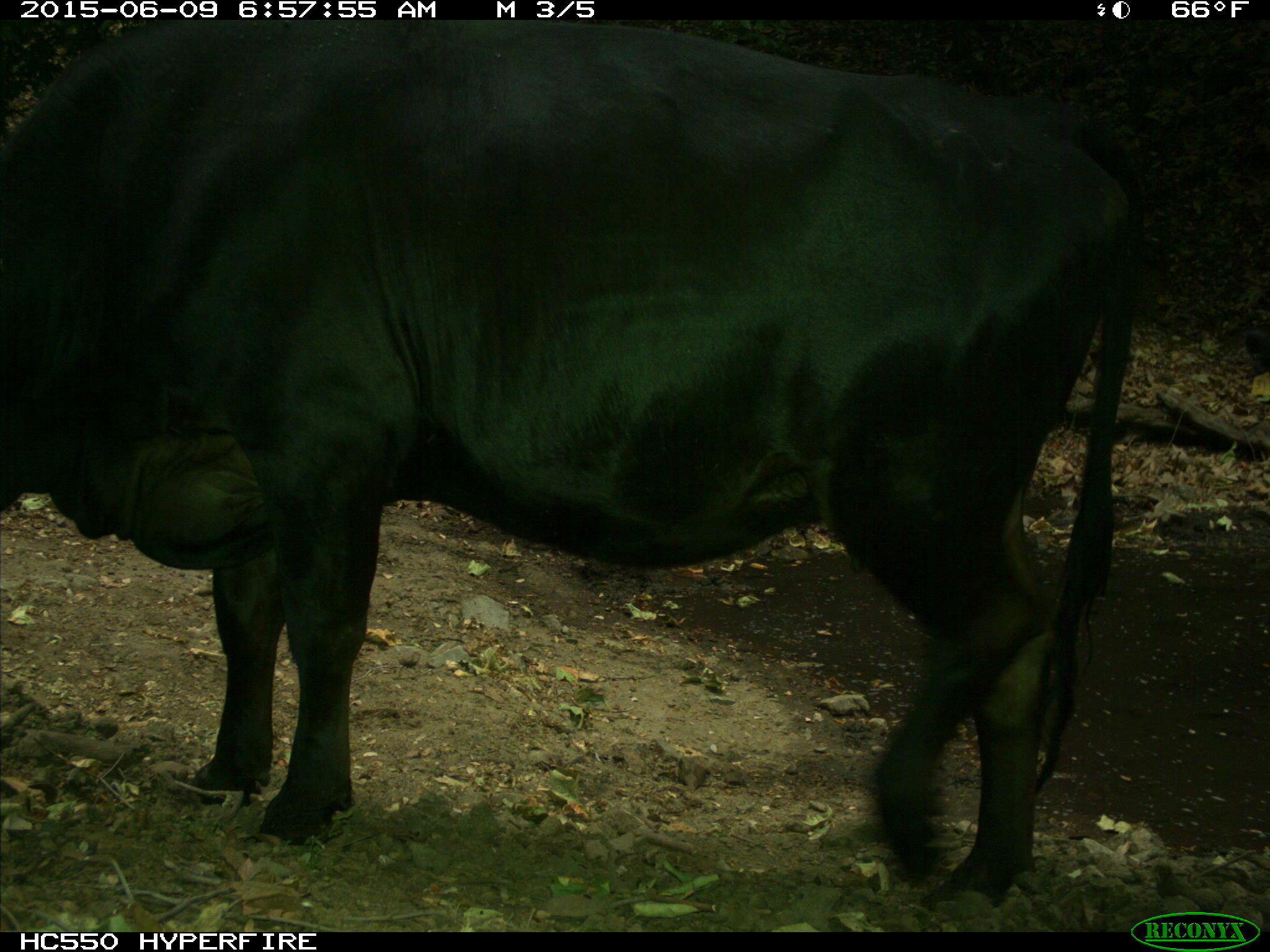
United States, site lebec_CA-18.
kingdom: Animalia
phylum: Chordata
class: Mammalia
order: Artiodactyla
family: Bovidae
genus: Bos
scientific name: Bos taurus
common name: domestic cow